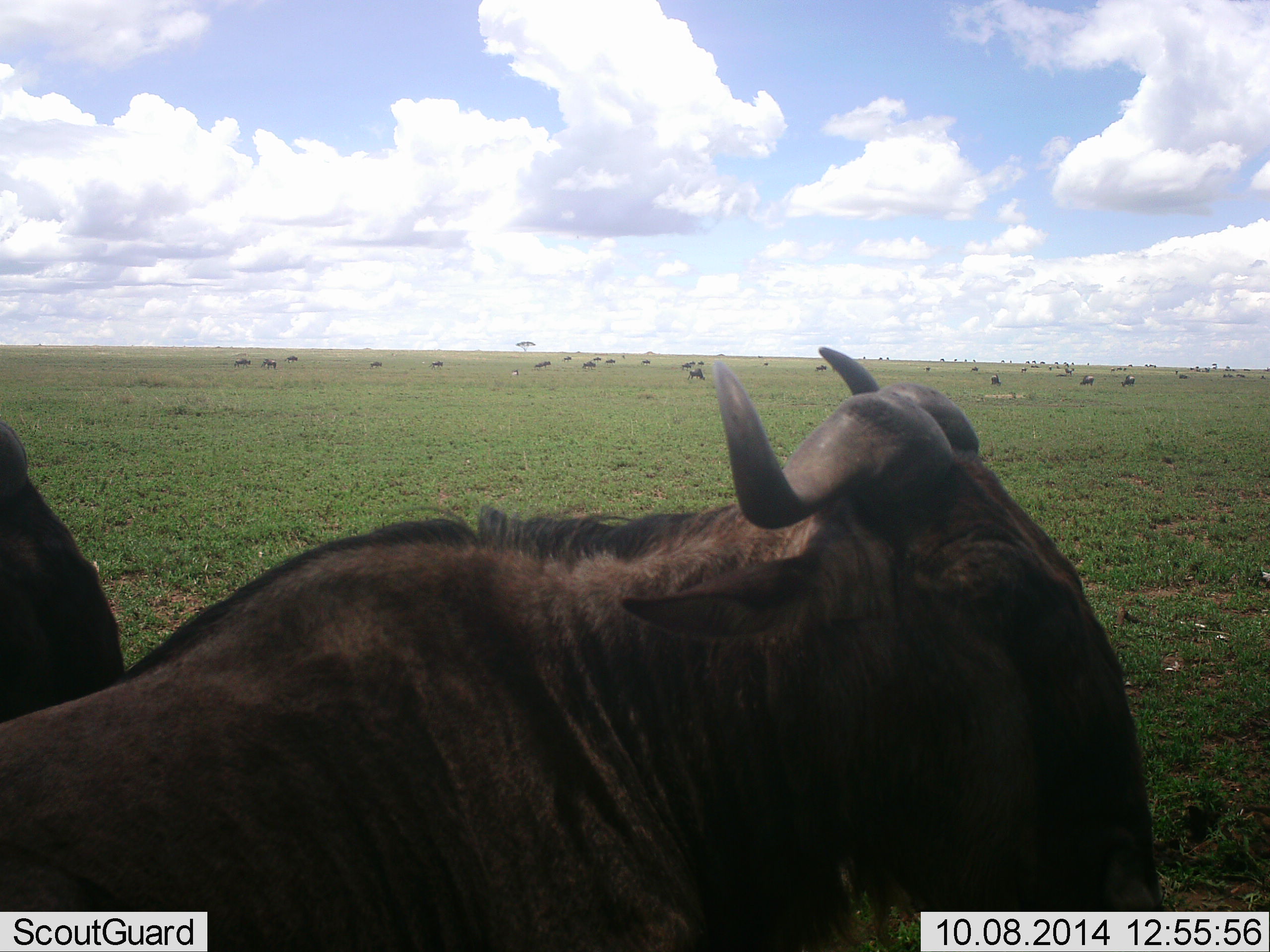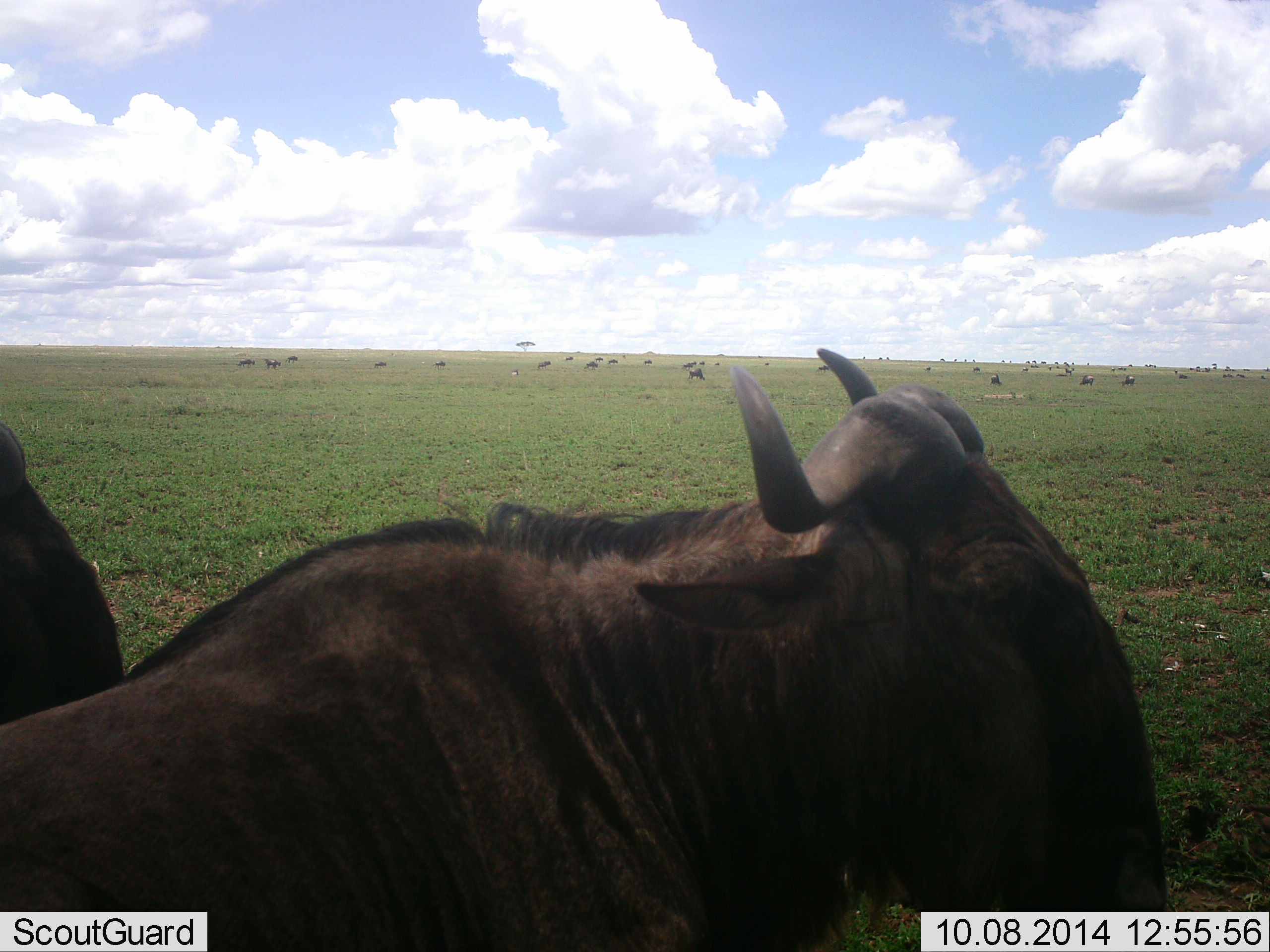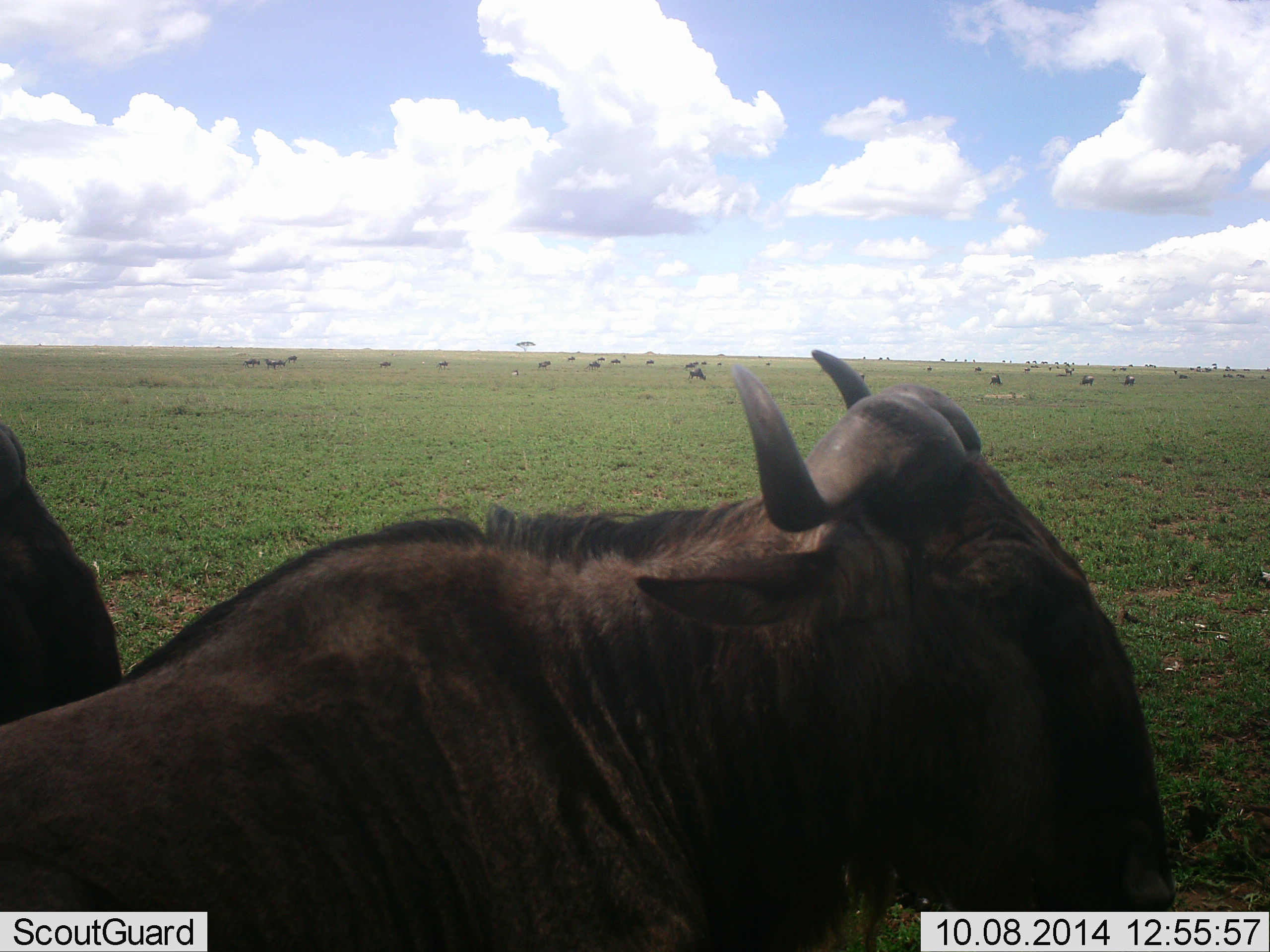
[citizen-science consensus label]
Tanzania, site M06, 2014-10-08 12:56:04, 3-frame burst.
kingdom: Animalia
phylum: Chordata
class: Mammalia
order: Artiodactyla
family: Bovidae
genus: Connochaetes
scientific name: Connochaetes taurinus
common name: blue wildebeest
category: wildebeest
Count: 11-50.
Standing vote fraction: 90%.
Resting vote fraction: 40%.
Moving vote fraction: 0%.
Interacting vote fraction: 0%.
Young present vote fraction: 0%.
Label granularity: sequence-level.